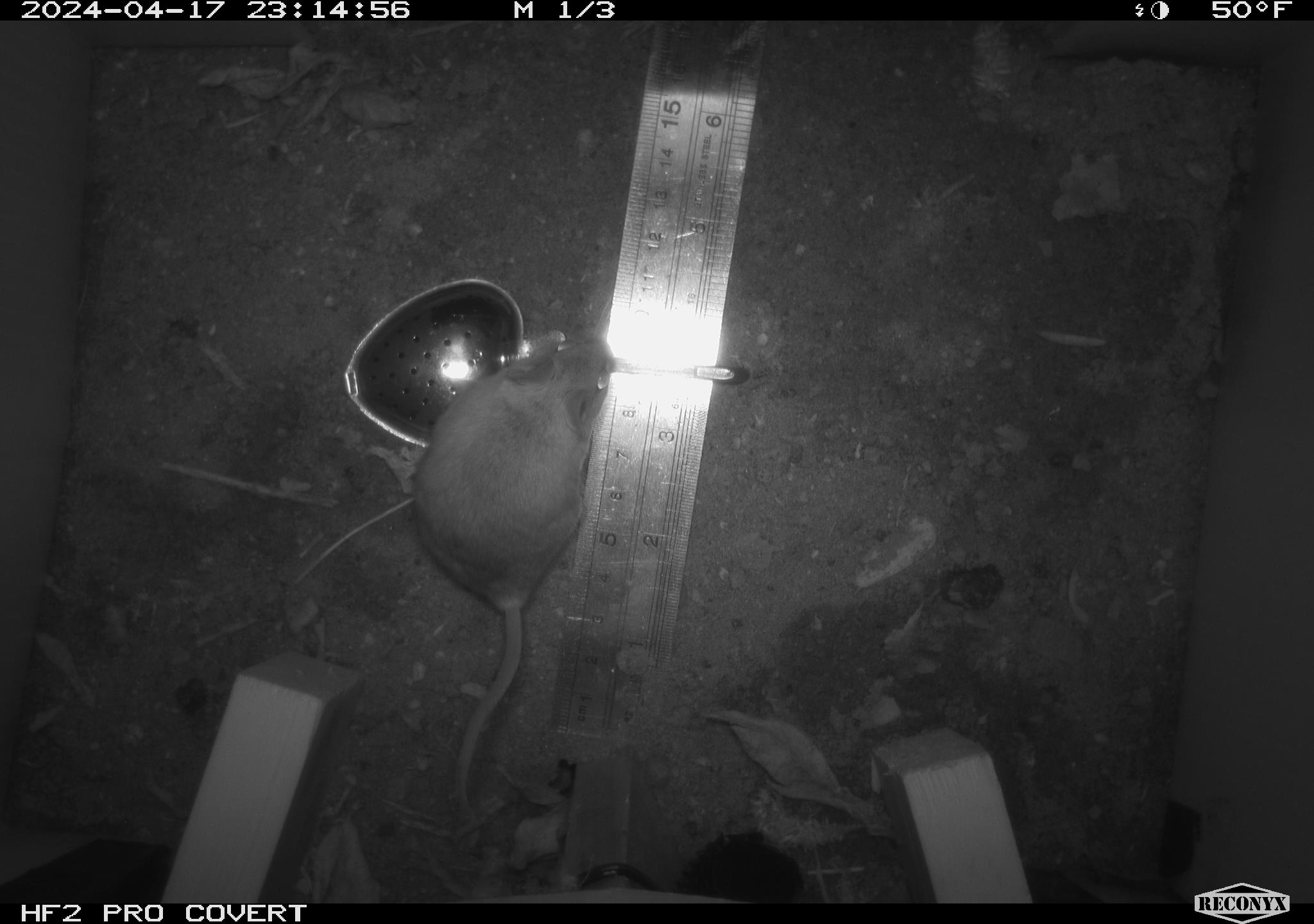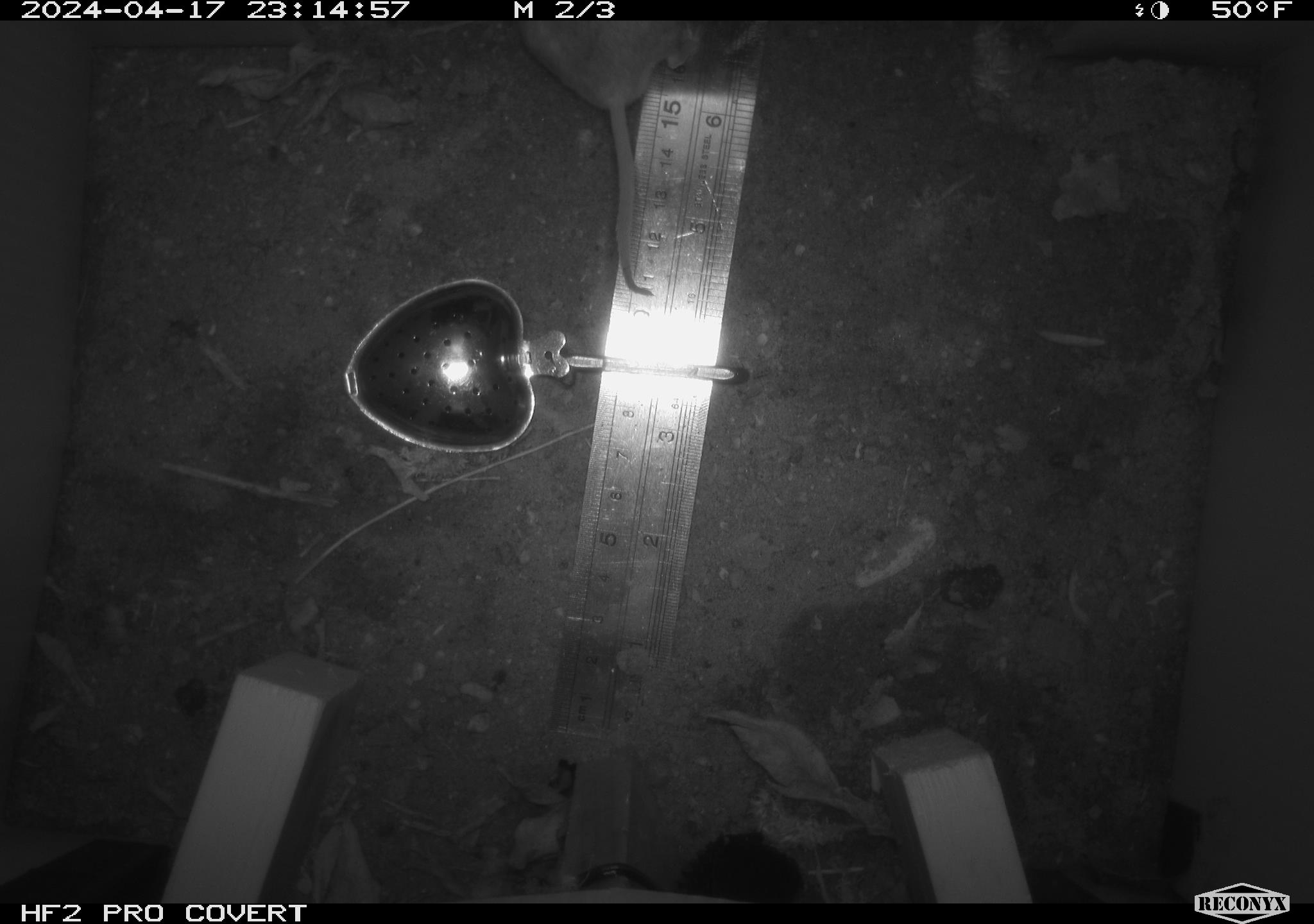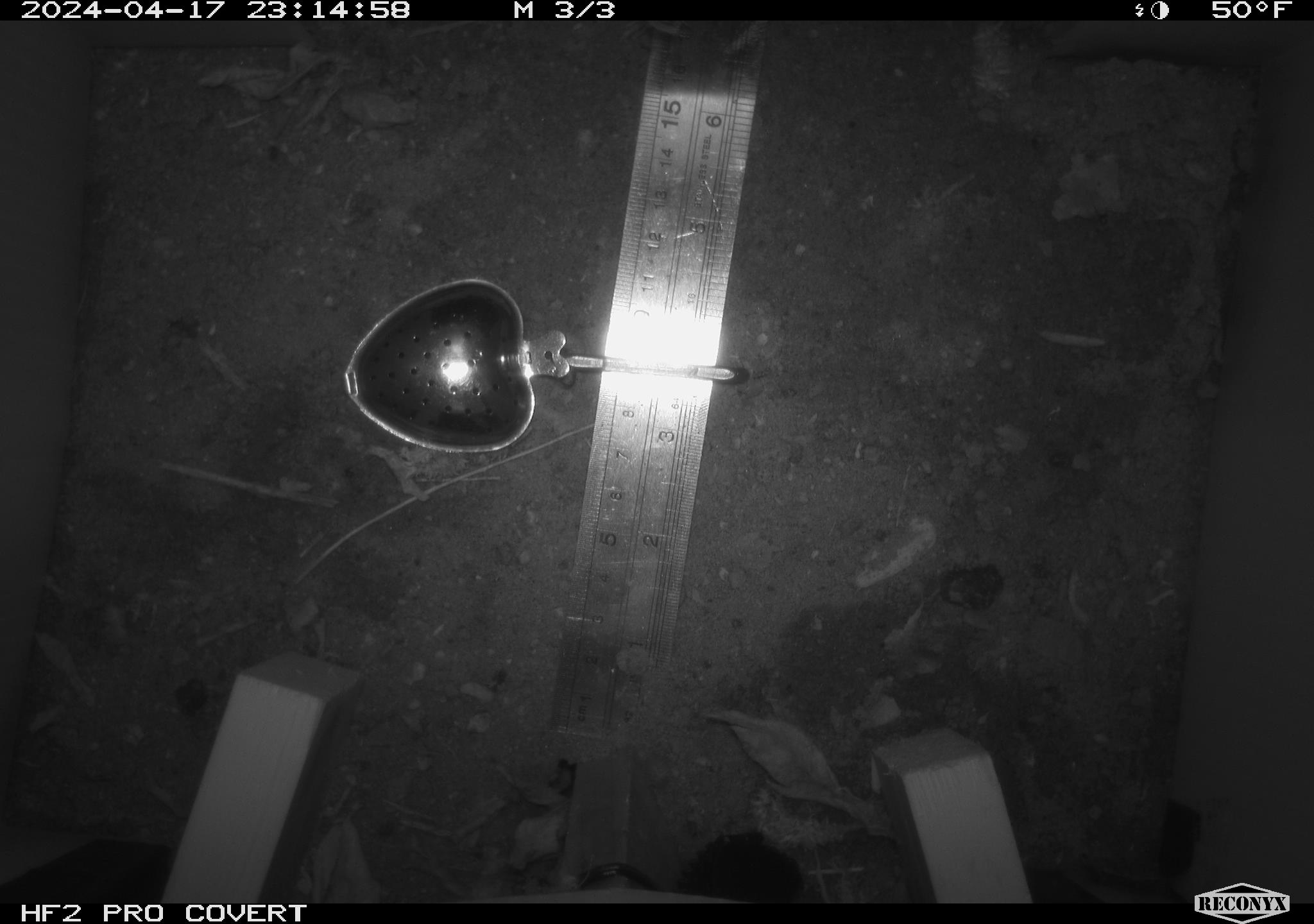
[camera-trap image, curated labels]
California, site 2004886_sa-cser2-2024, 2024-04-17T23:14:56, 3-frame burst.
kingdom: Animalia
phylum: Chordata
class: Mammalia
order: Rodentia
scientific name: Rodentia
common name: rodent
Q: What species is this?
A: Rodent (Rodentia).